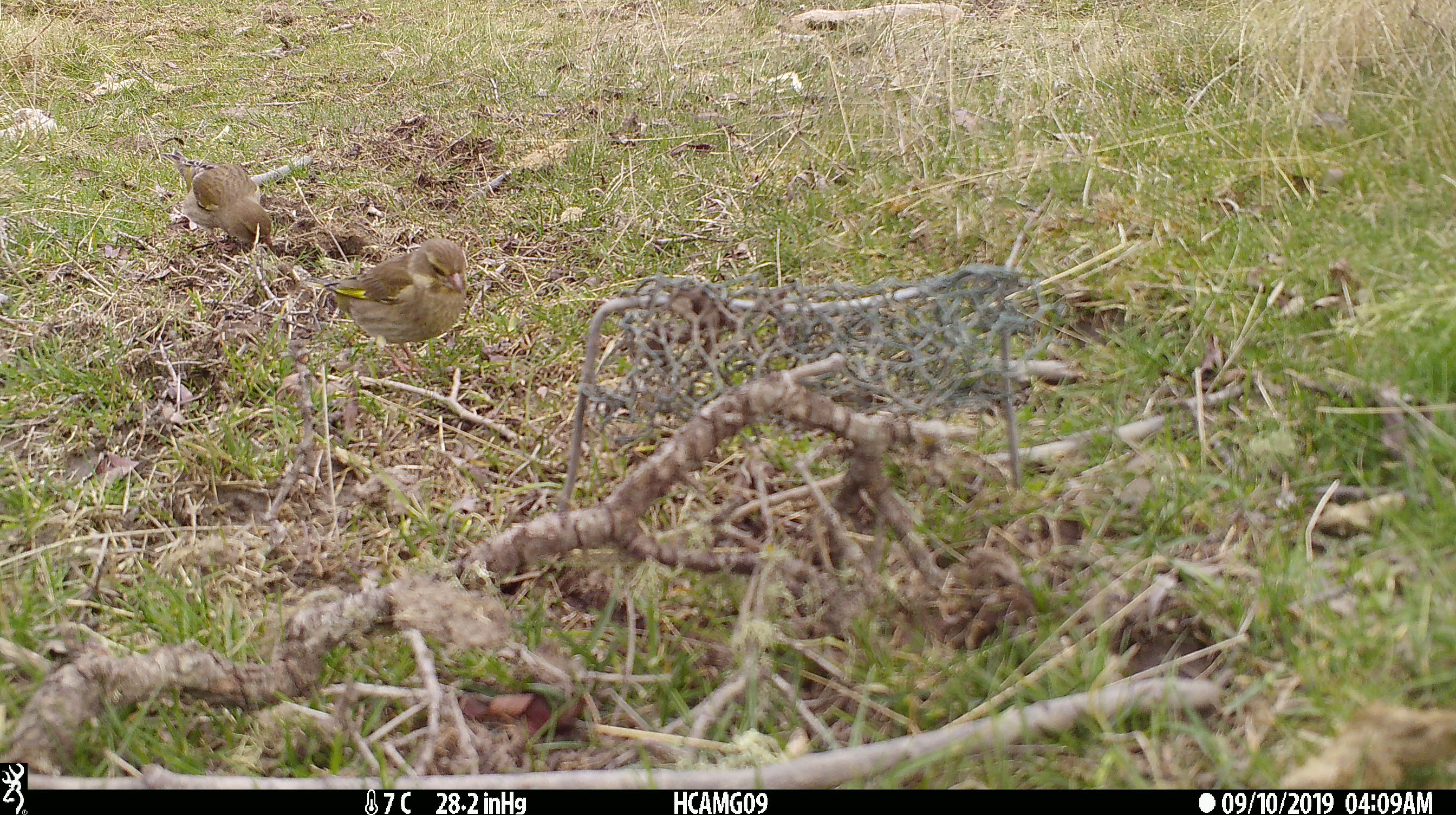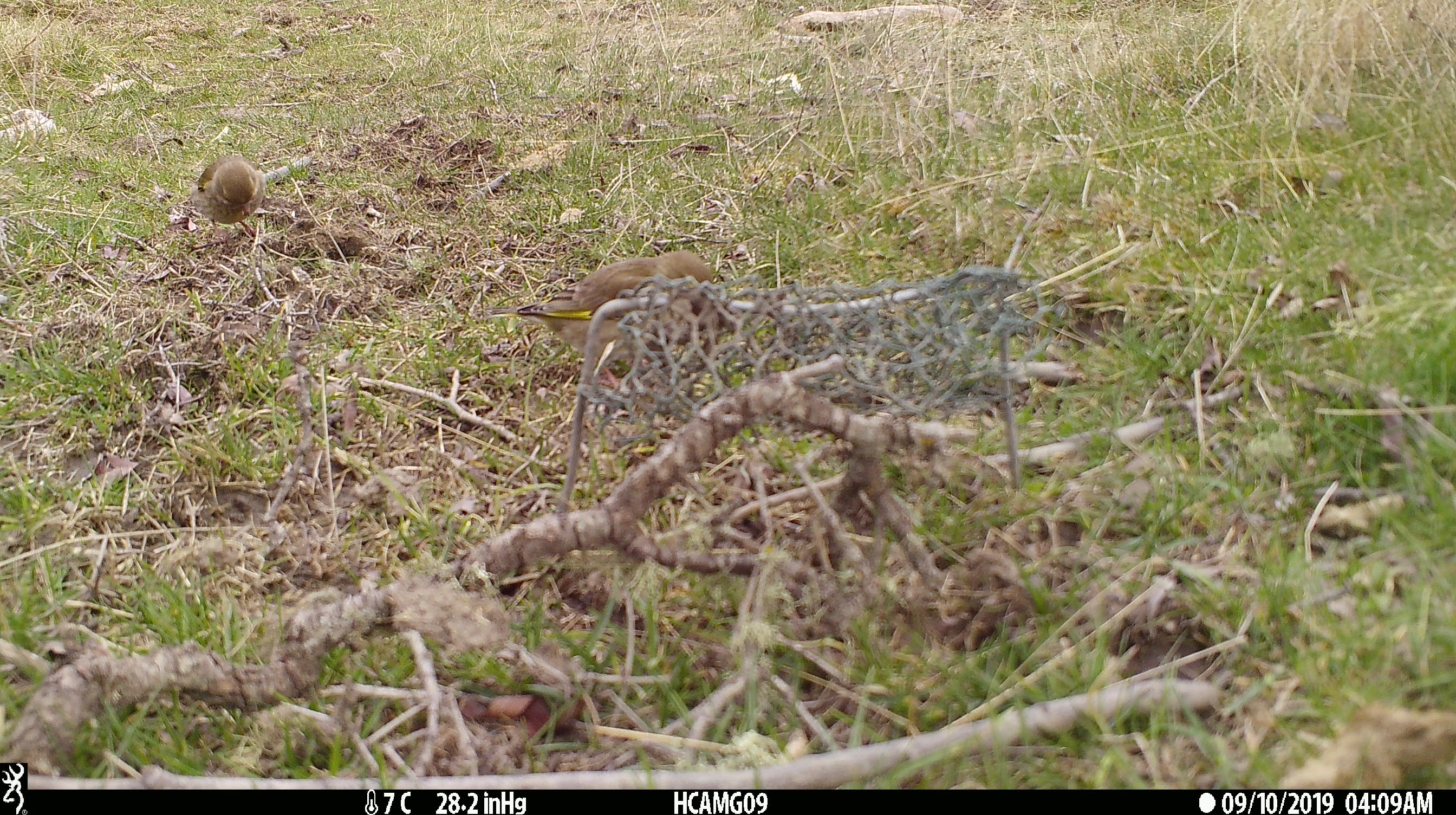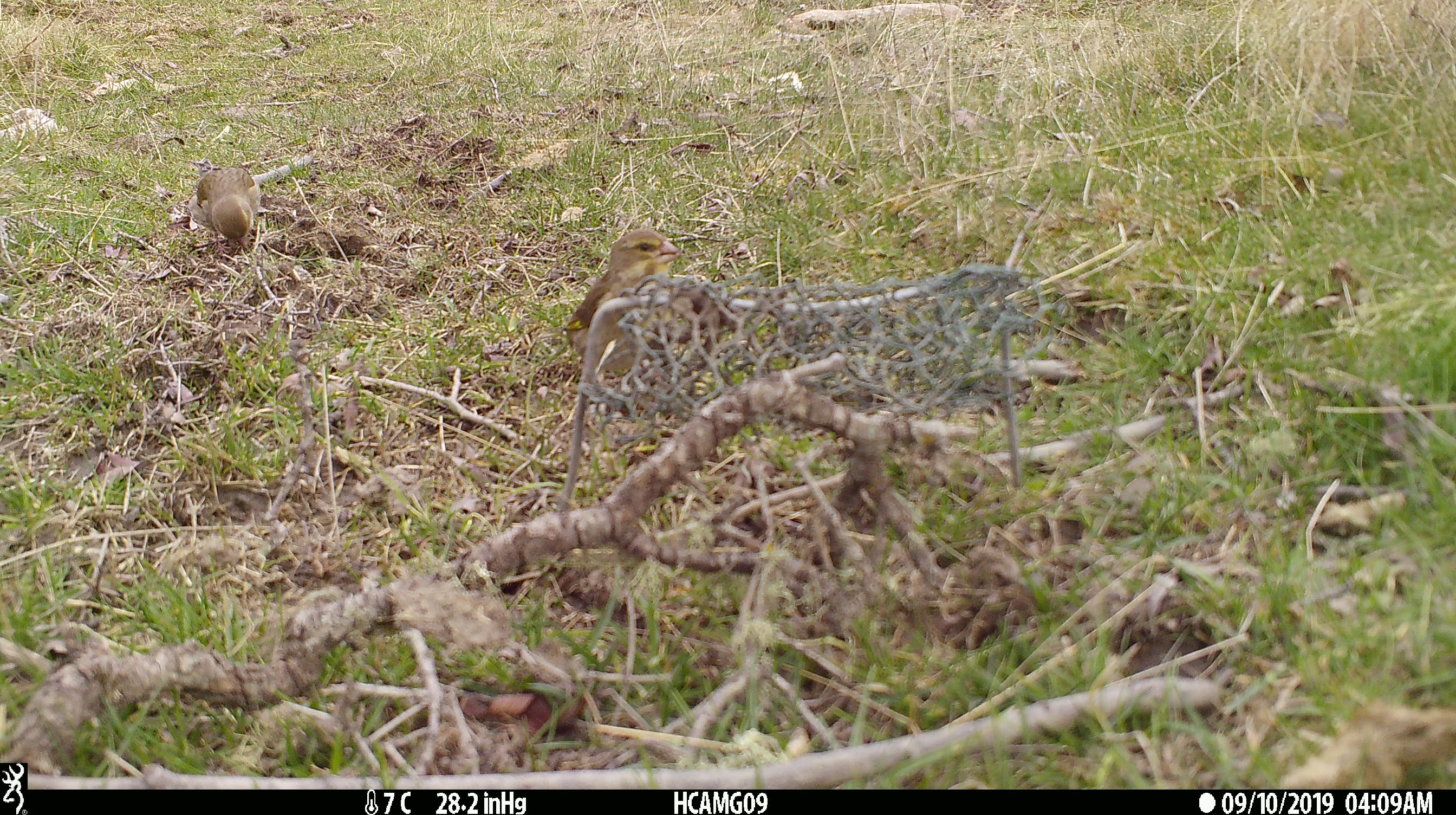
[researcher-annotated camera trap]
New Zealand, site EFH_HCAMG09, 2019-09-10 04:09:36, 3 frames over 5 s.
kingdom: Animalia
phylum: Chordata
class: Aves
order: Passeriformes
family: Fringillidae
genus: Chloris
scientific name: Chloris chloris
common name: greenfinch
Greenfinch (Chloris chloris).